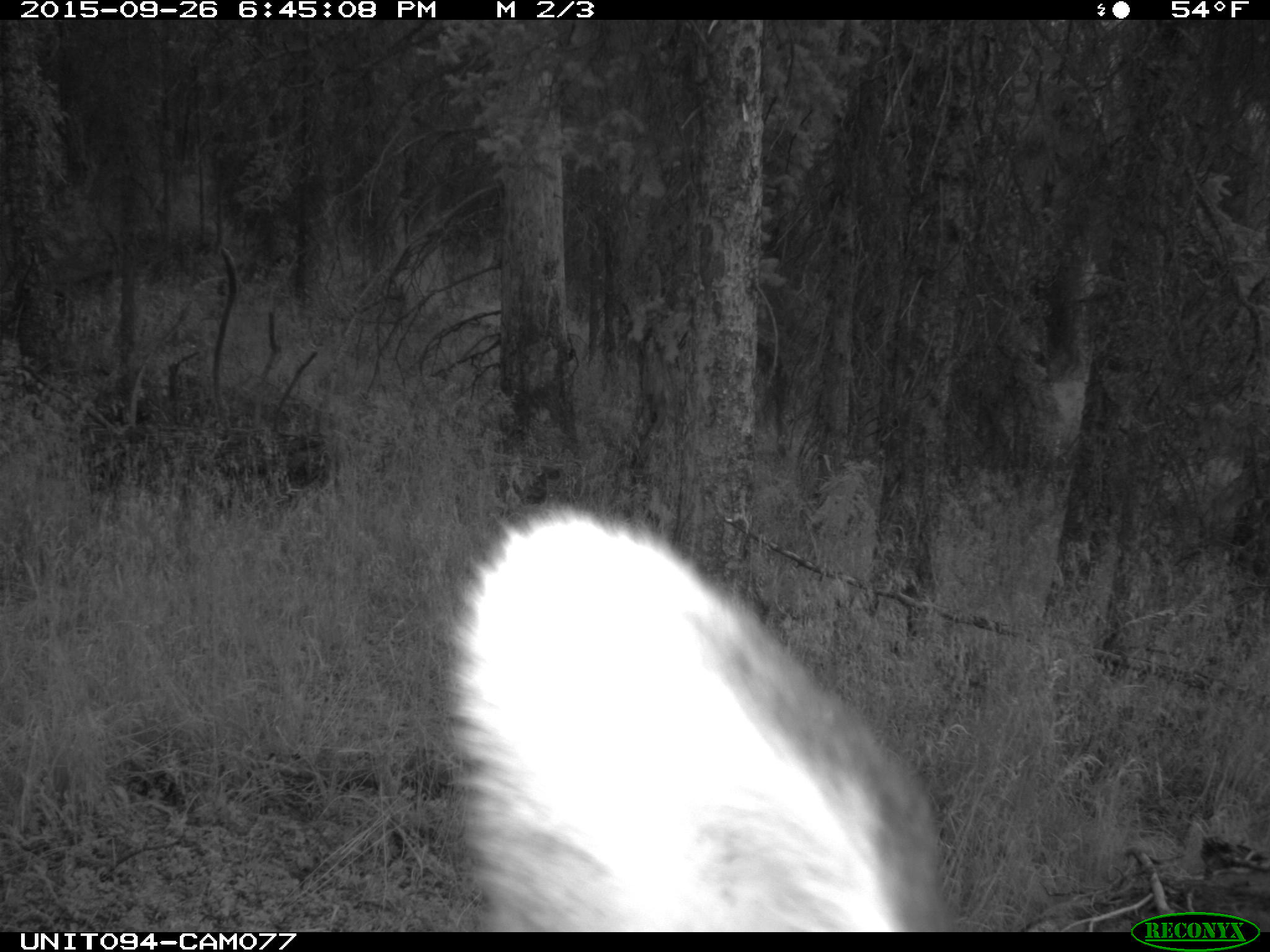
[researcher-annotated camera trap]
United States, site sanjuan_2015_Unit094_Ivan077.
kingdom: Animalia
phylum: Chordata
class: Mammalia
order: Artiodactyla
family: Cervidae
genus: Cervus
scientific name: Cervus elaphus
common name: red deer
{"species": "Cervus elaphus (red deer)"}